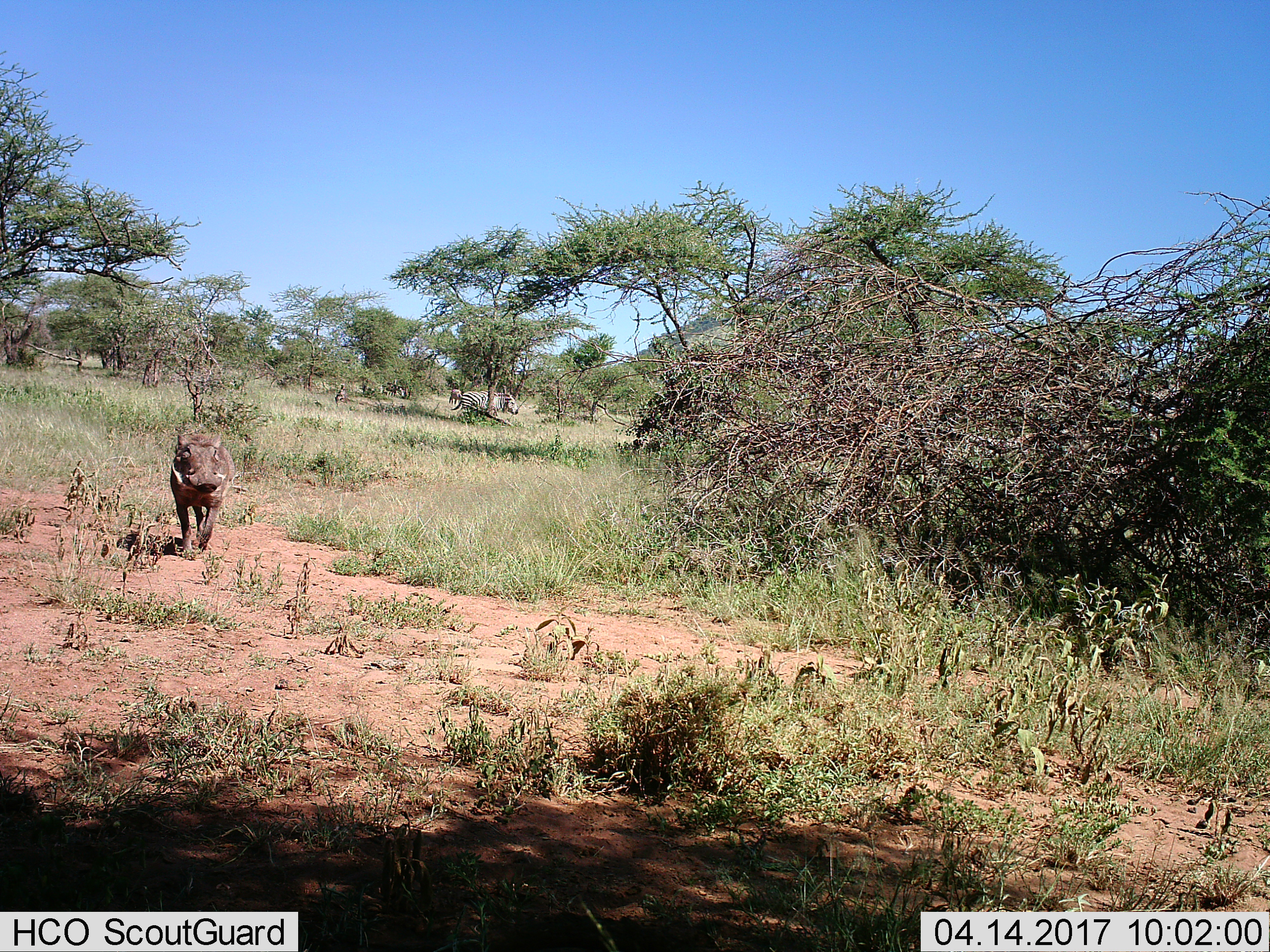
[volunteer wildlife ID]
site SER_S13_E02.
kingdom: Animalia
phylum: Chordata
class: Mammalia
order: Artiodactyla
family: Suidae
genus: Phacochoerus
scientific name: Phacochoerus africanus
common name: warthog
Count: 1.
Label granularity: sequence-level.